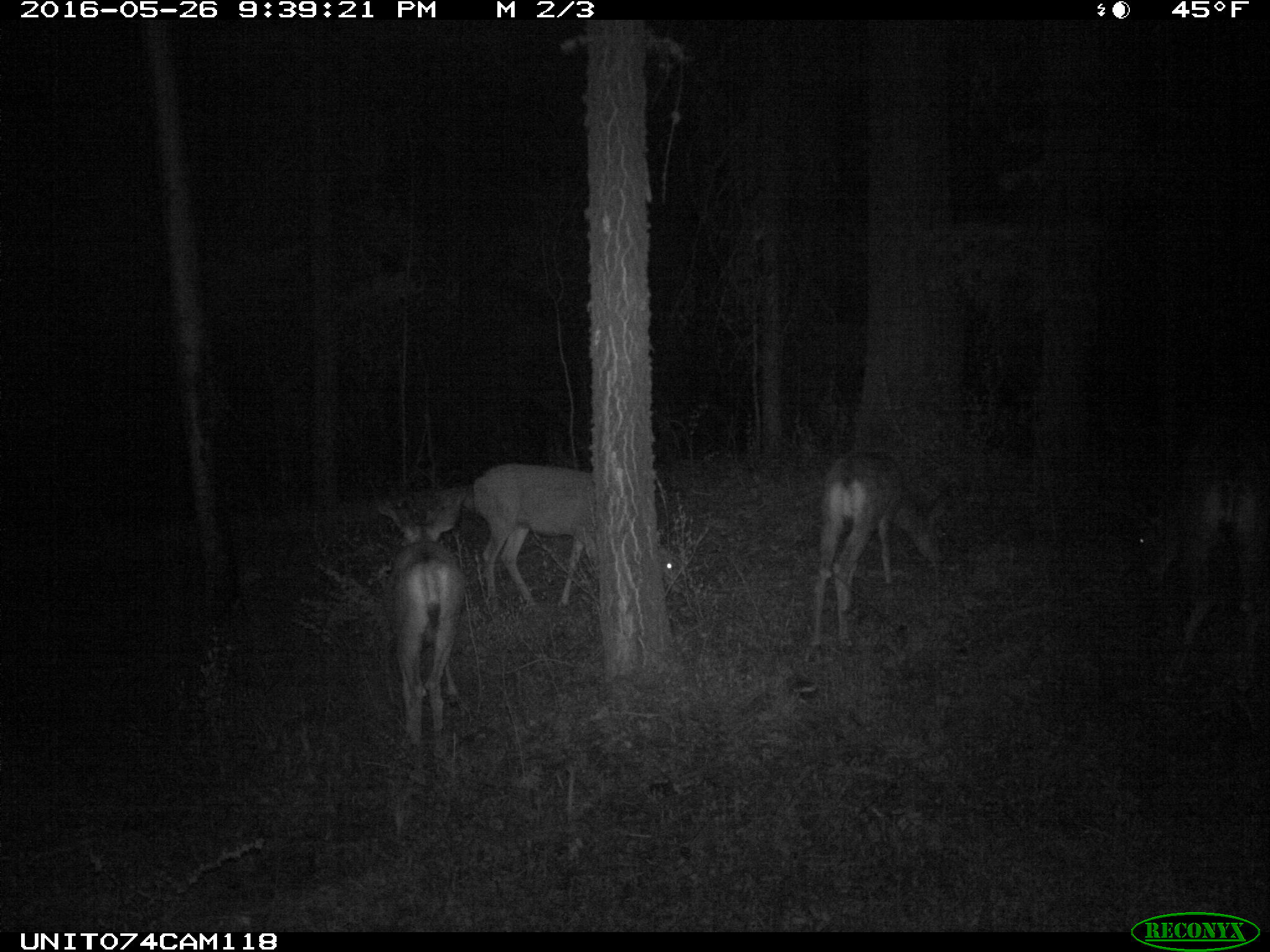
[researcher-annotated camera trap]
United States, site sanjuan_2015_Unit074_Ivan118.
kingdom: Animalia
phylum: Chordata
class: Mammalia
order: Artiodactyla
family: Cervidae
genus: Odocoileus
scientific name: Odocoileus hemionus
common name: mule deer